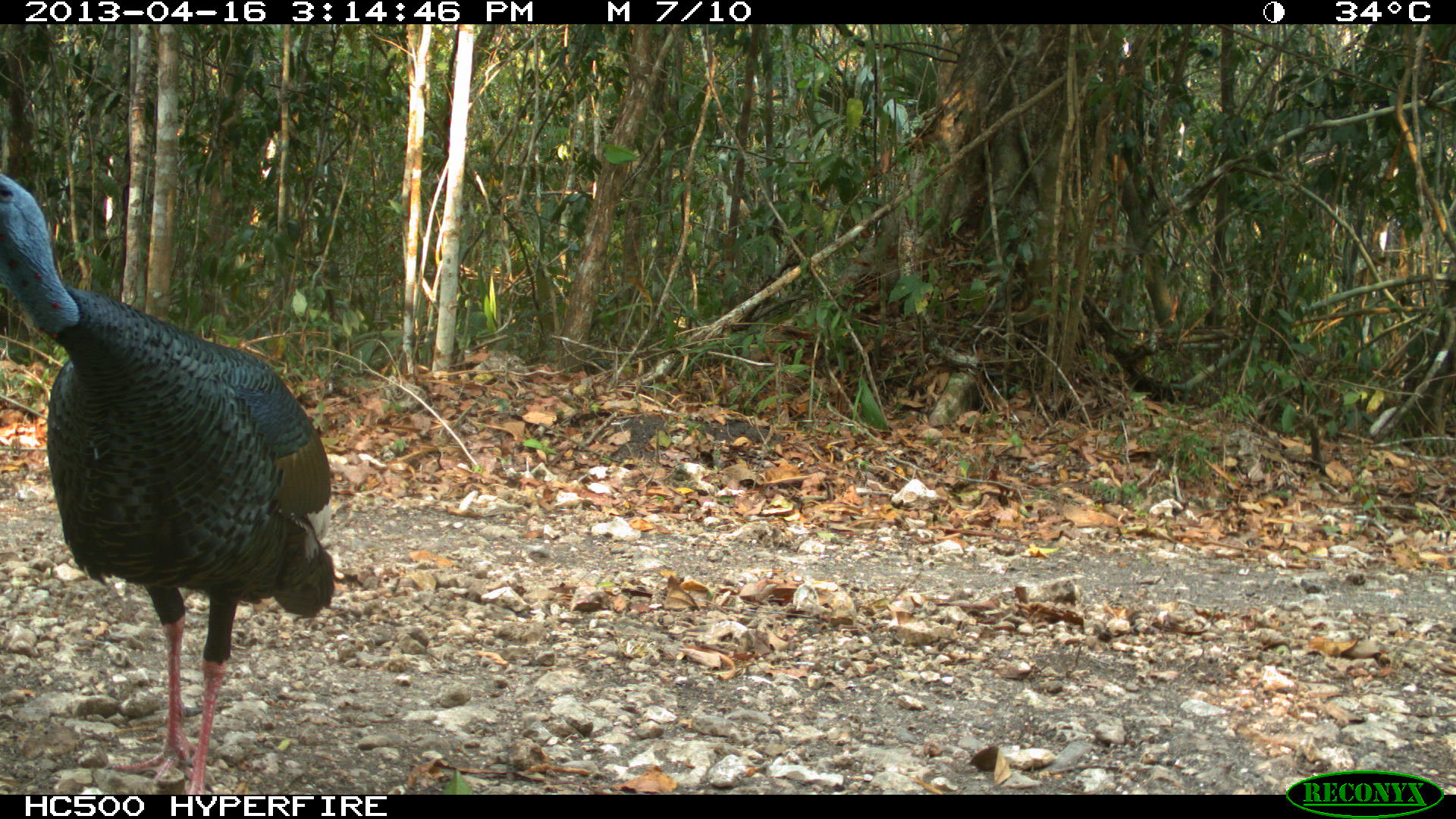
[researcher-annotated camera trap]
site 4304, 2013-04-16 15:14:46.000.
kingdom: Animalia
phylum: Chordata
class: Aves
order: Galliformes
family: Phasianidae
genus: Meleagris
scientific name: Meleagris ocellata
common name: ocellated turkey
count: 1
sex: male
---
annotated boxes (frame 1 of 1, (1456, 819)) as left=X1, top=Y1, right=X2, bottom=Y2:
meleagris ocellata: left=0, top=172, right=332, bottom=790